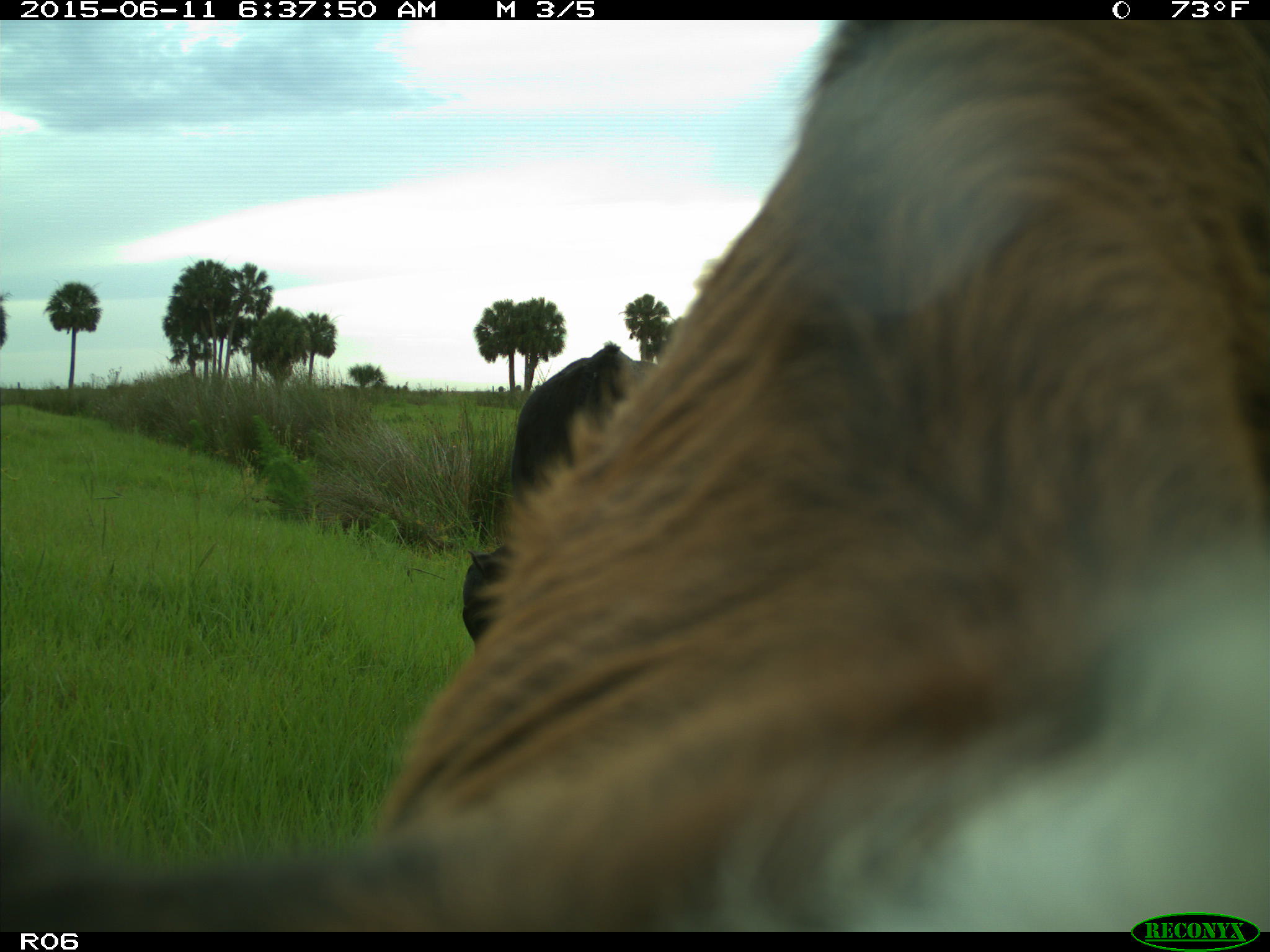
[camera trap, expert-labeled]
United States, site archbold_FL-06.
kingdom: Animalia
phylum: Chordata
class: Mammalia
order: Artiodactyla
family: Bovidae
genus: Bos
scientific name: Bos taurus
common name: domestic cow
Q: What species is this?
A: Bos taurus (domestic cow).